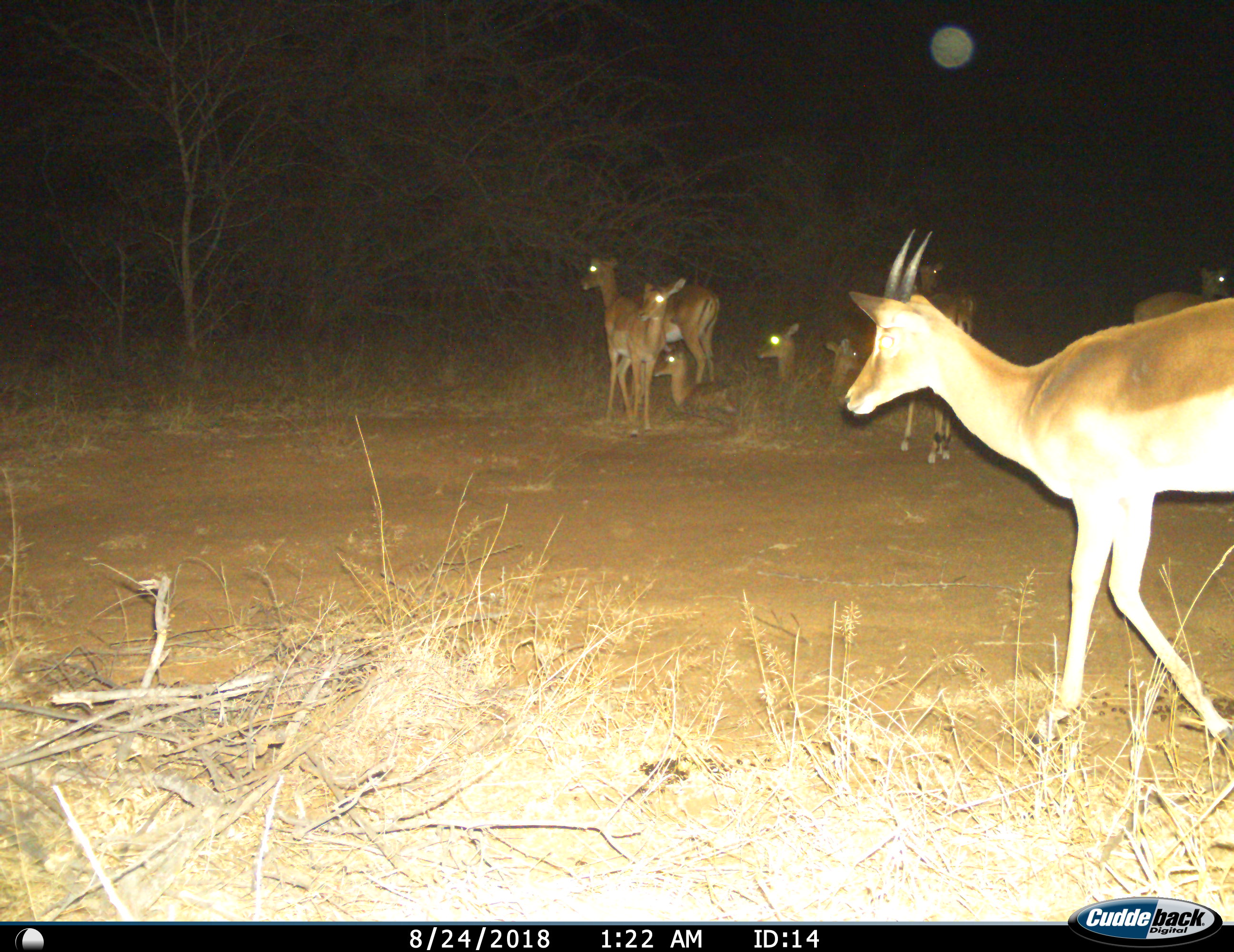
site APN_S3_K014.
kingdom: Animalia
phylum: Chordata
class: Mammalia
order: Artiodactyla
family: Bovidae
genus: Aepyceros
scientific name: Aepyceros melampus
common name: impala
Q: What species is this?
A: Impala (Aepyceros melampus).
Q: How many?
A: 8.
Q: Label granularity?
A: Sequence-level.